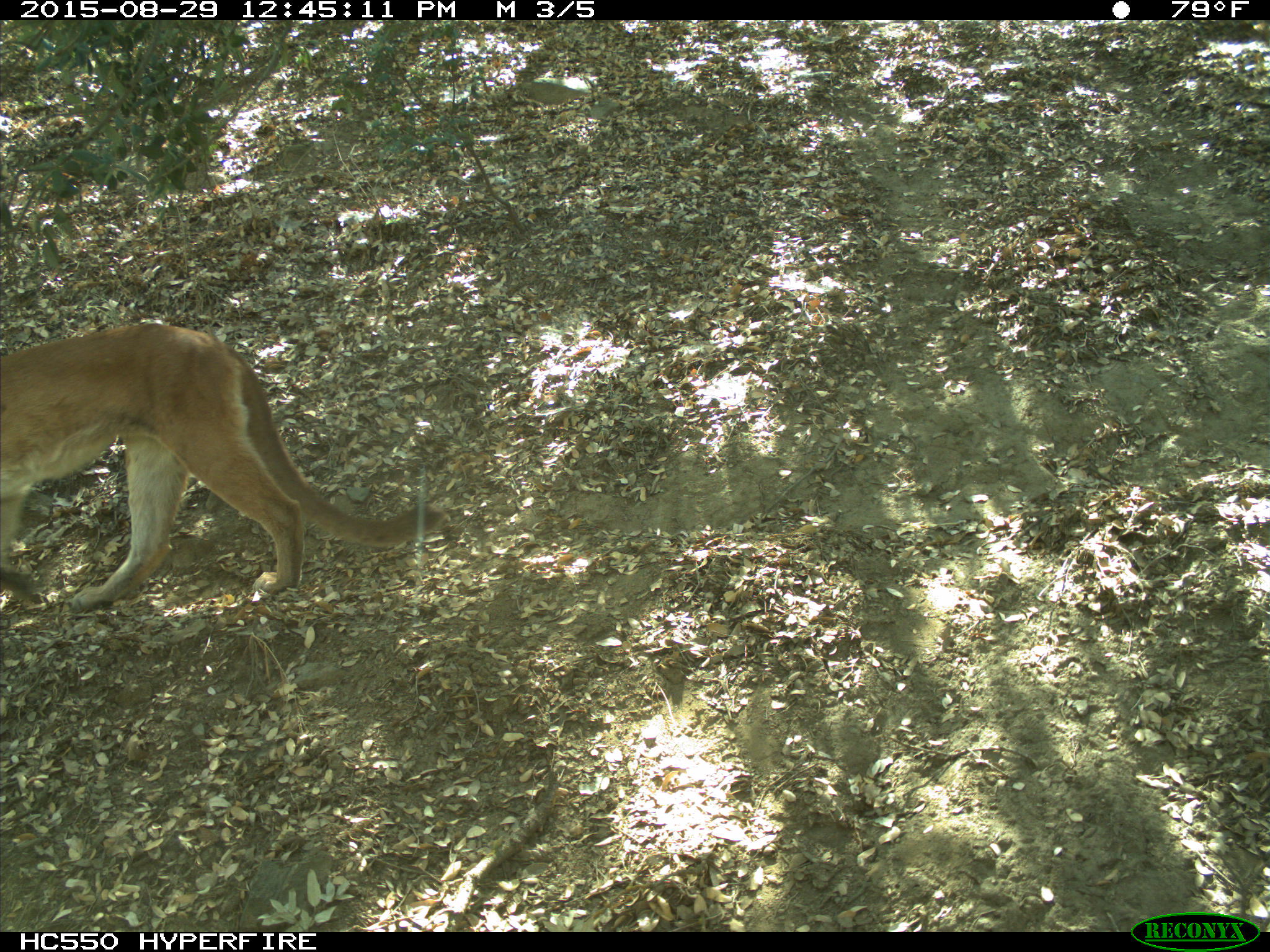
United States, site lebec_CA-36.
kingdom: Animalia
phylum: Chordata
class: Mammalia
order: Carnivora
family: Felidae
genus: Puma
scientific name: Puma concolor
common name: mountain lion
Puma concolor (mountain lion).